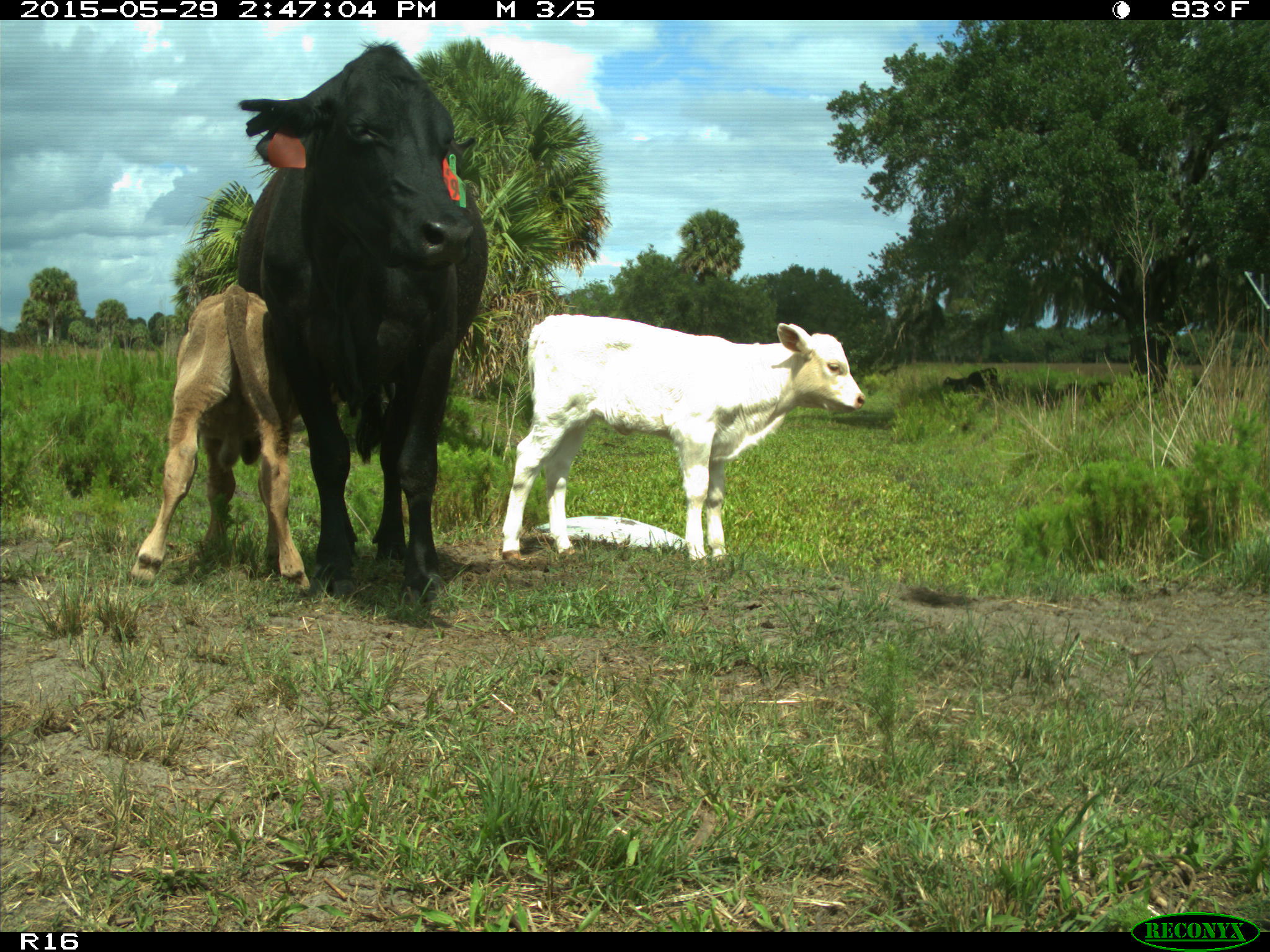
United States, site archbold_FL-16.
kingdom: Animalia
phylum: Chordata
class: Mammalia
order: Artiodactyla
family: Bovidae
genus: Bos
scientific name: Bos taurus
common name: domestic cow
Bos taurus (domestic cow).